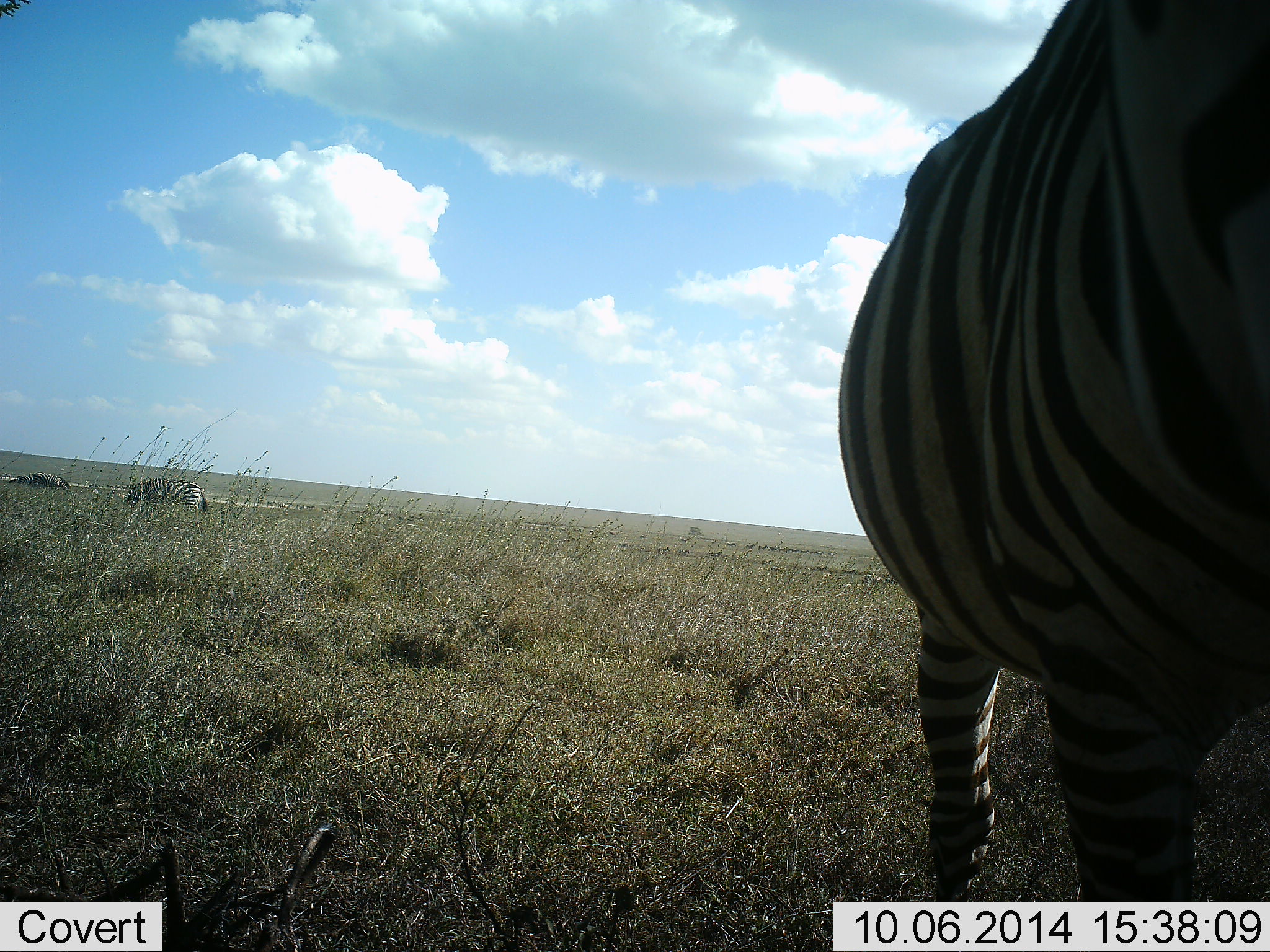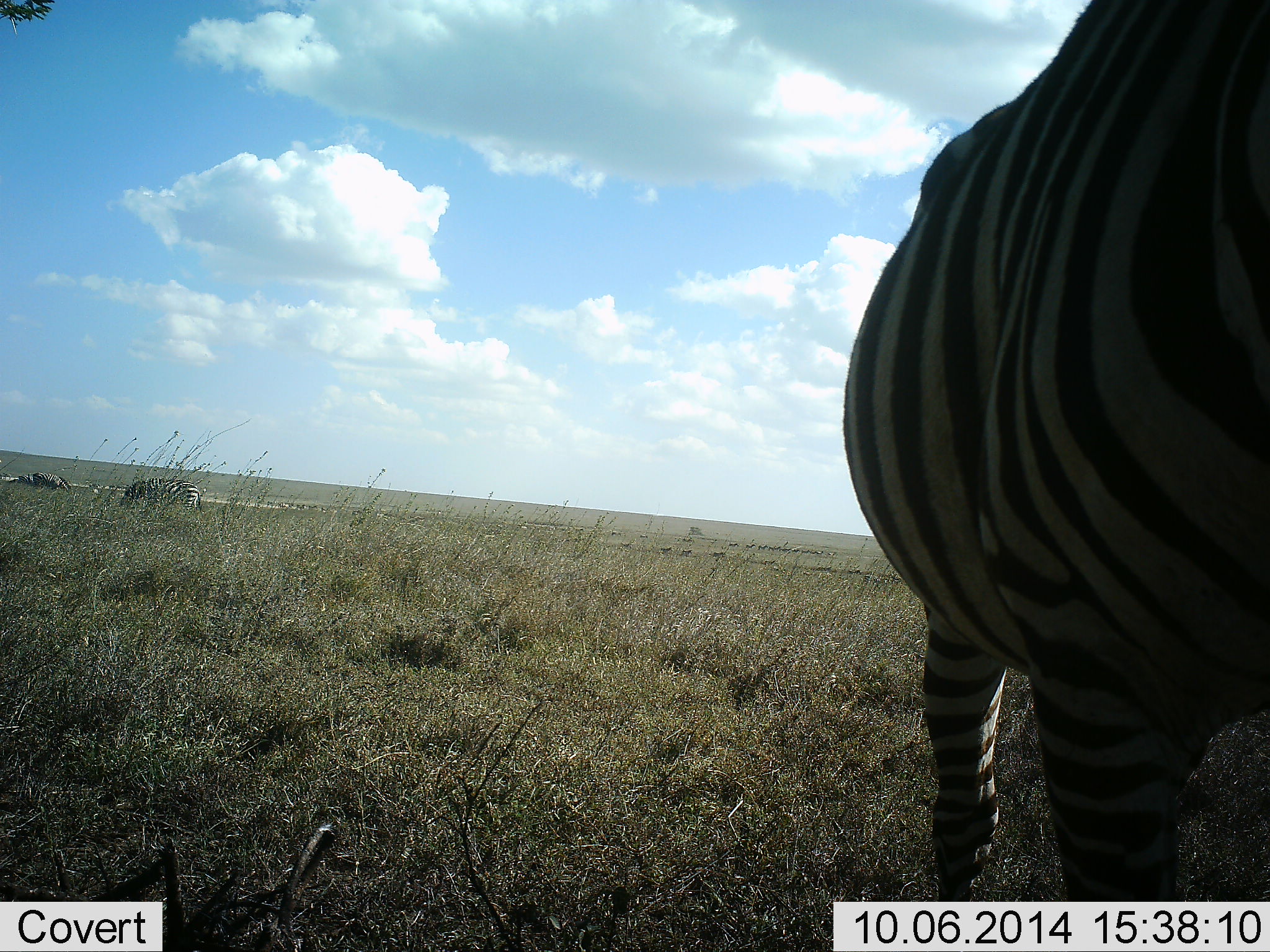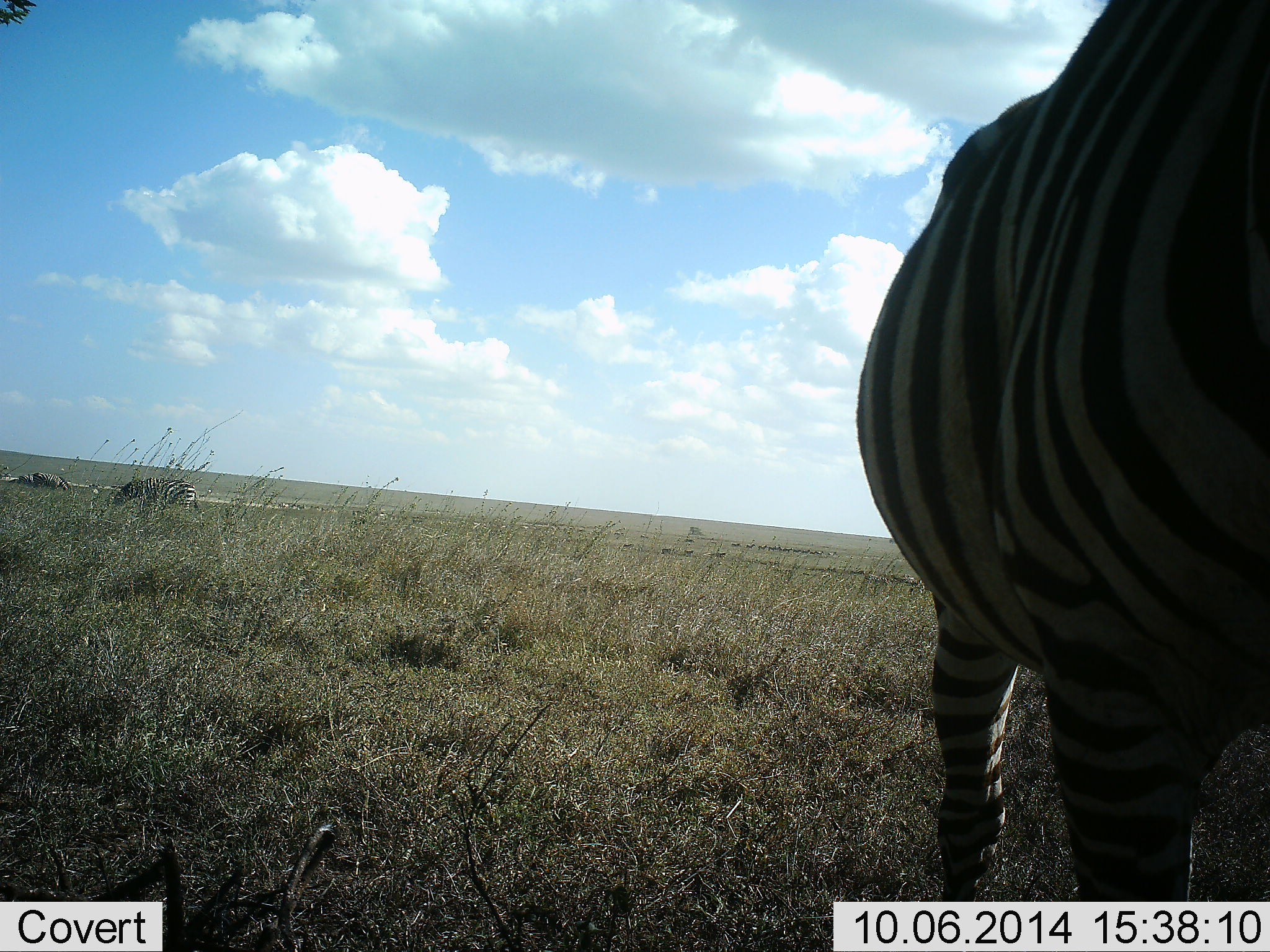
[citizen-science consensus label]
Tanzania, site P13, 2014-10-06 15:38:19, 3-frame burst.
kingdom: Animalia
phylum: Chordata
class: Mammalia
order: Perissodactyla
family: Equidae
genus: Equus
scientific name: Equus quagga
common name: plains zebra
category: zebra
Zebra (plains zebra) (Equus quagga), count 2. Behavior (volunteer vote fractions): standing 91%, resting 0%, moving 9%, interacting 0%. Young present (vote fraction): 0%. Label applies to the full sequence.